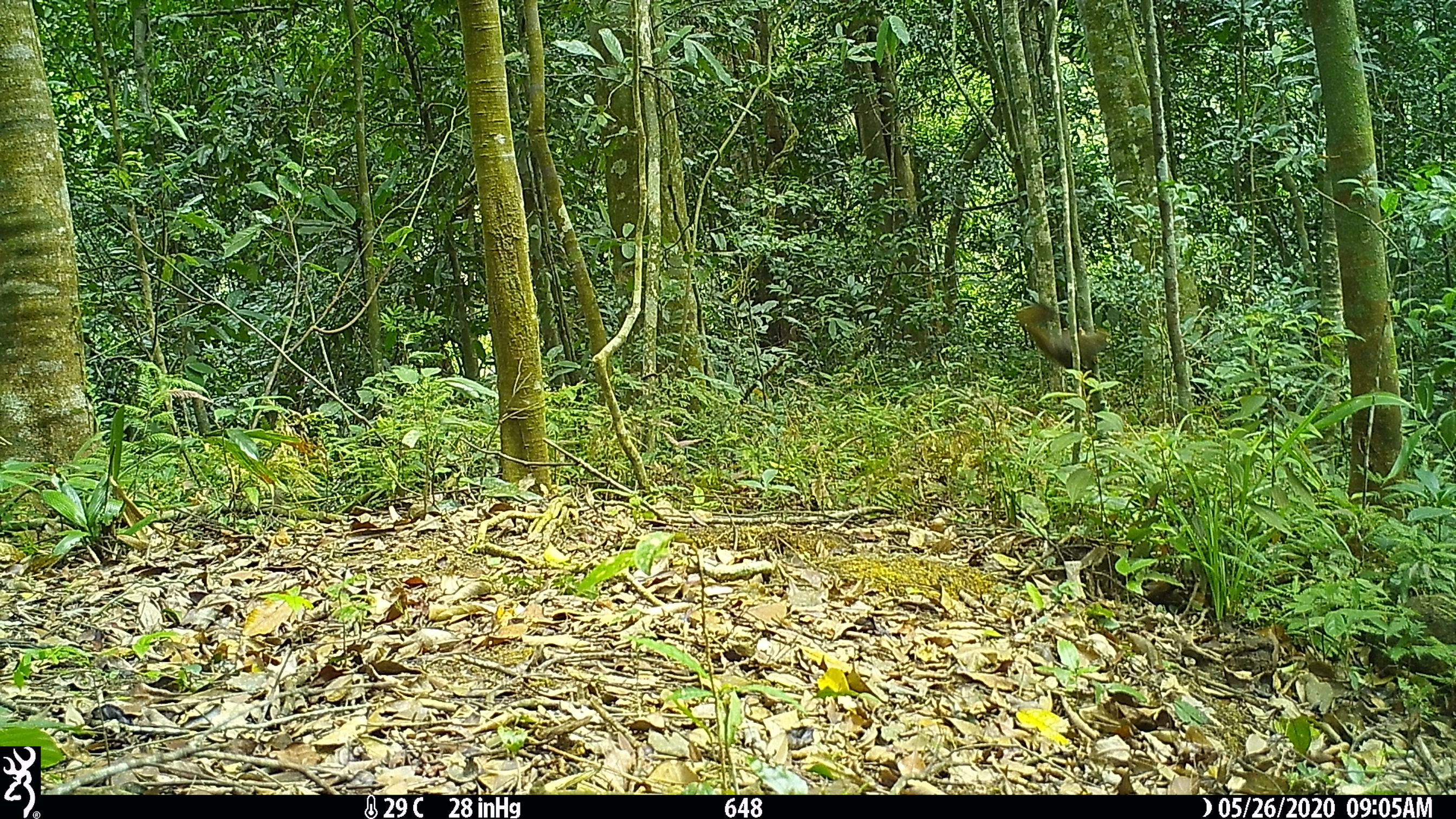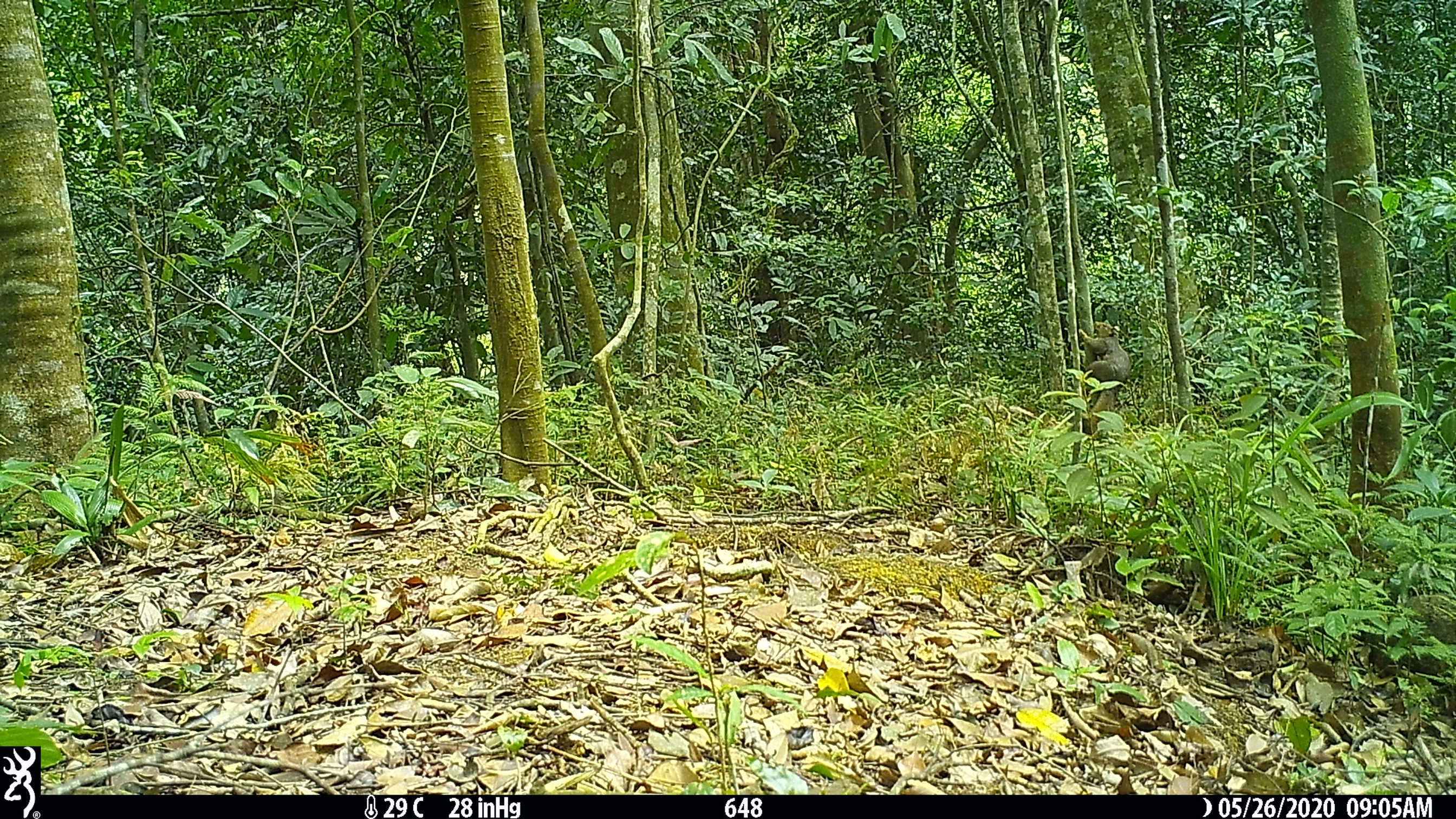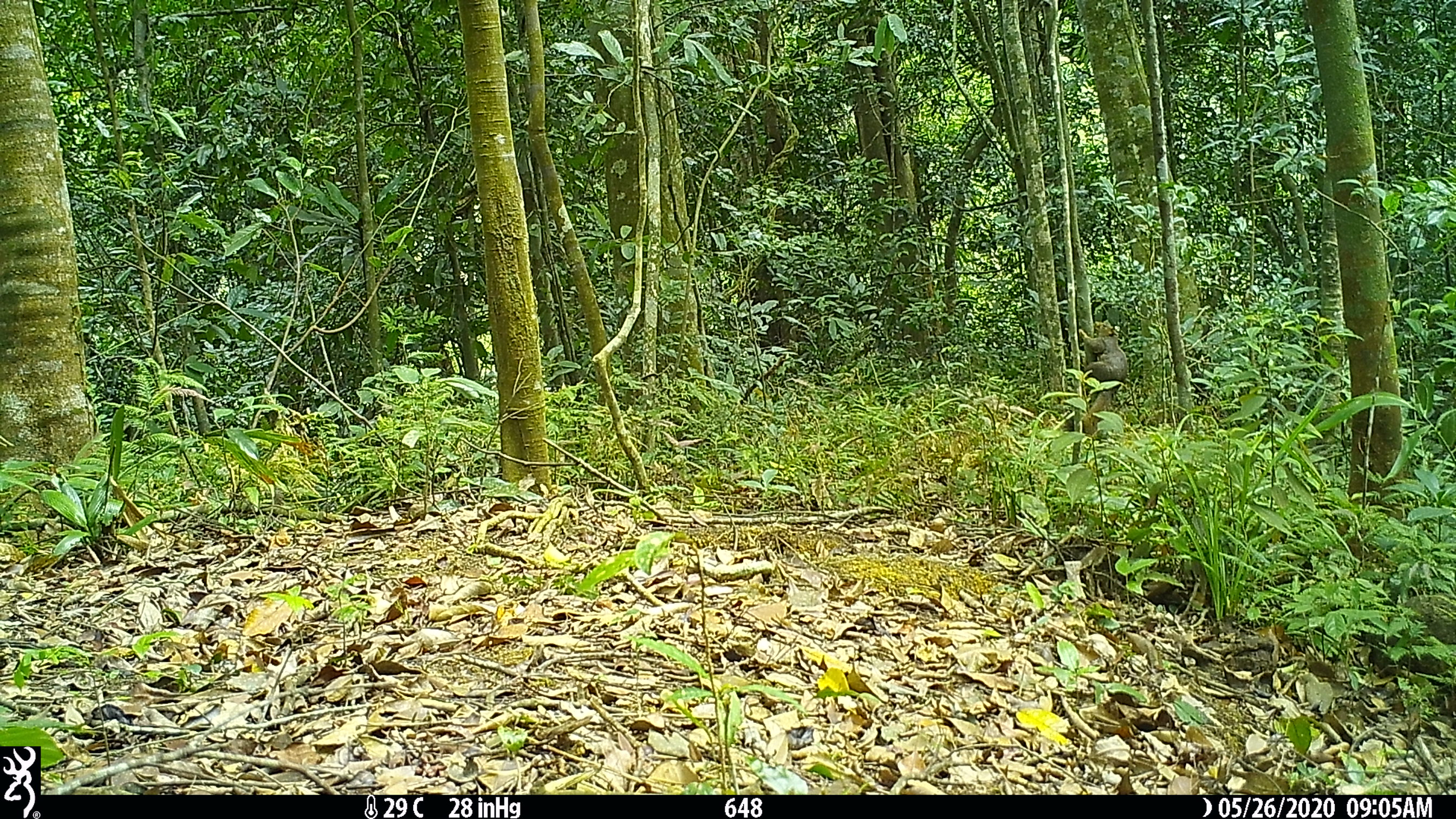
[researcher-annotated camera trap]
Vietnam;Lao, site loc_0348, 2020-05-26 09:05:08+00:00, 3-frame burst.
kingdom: Animalia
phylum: Chordata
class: Mammalia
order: Rodentia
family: Sciuridae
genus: Callosciurus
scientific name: Callosciurus erythraeus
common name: pallas's squirrel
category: pallass squirrel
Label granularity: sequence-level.